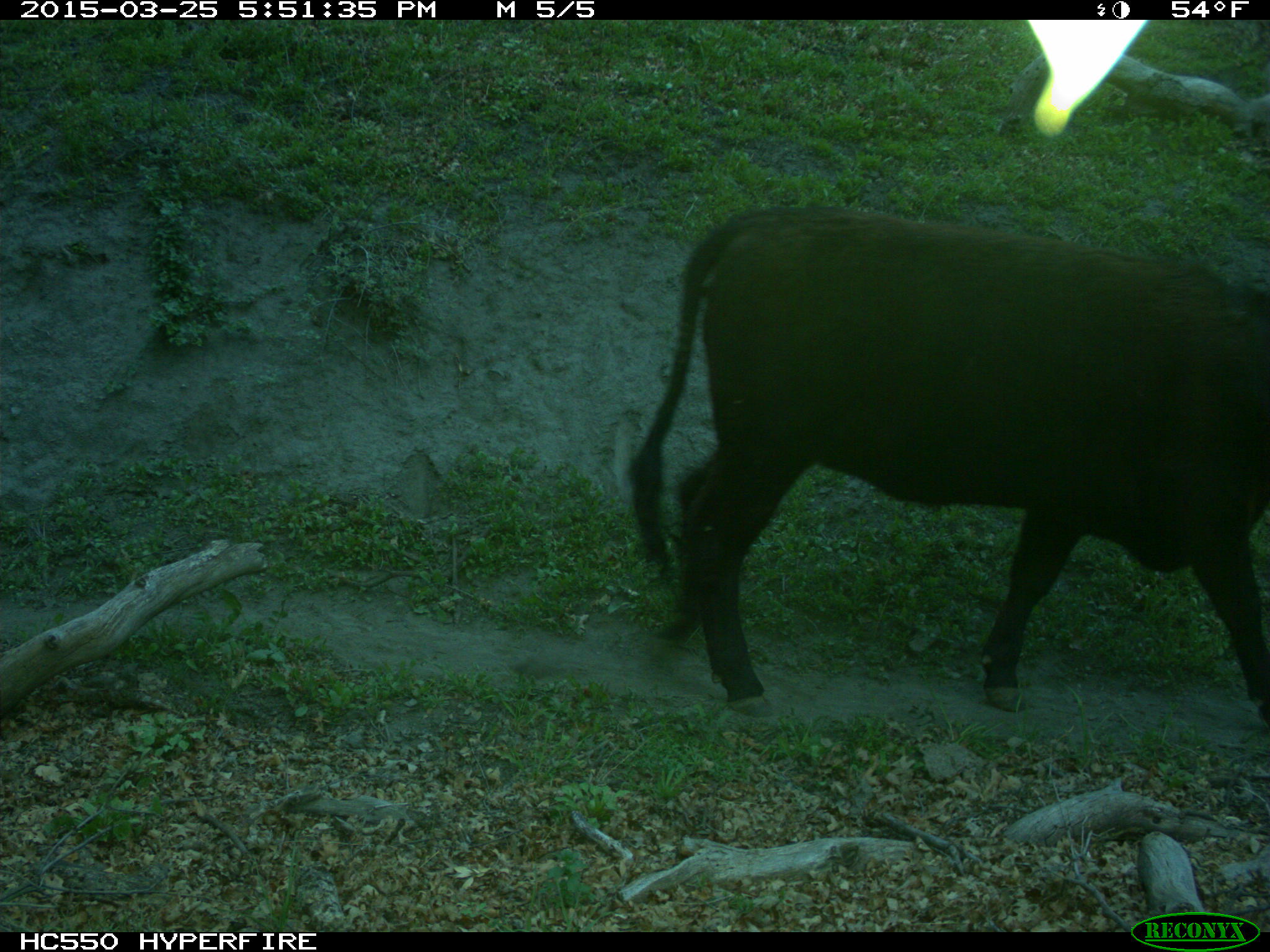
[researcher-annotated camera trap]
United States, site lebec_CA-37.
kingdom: Animalia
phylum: Chordata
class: Mammalia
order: Artiodactyla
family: Bovidae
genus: Bos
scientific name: Bos taurus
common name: domestic cow